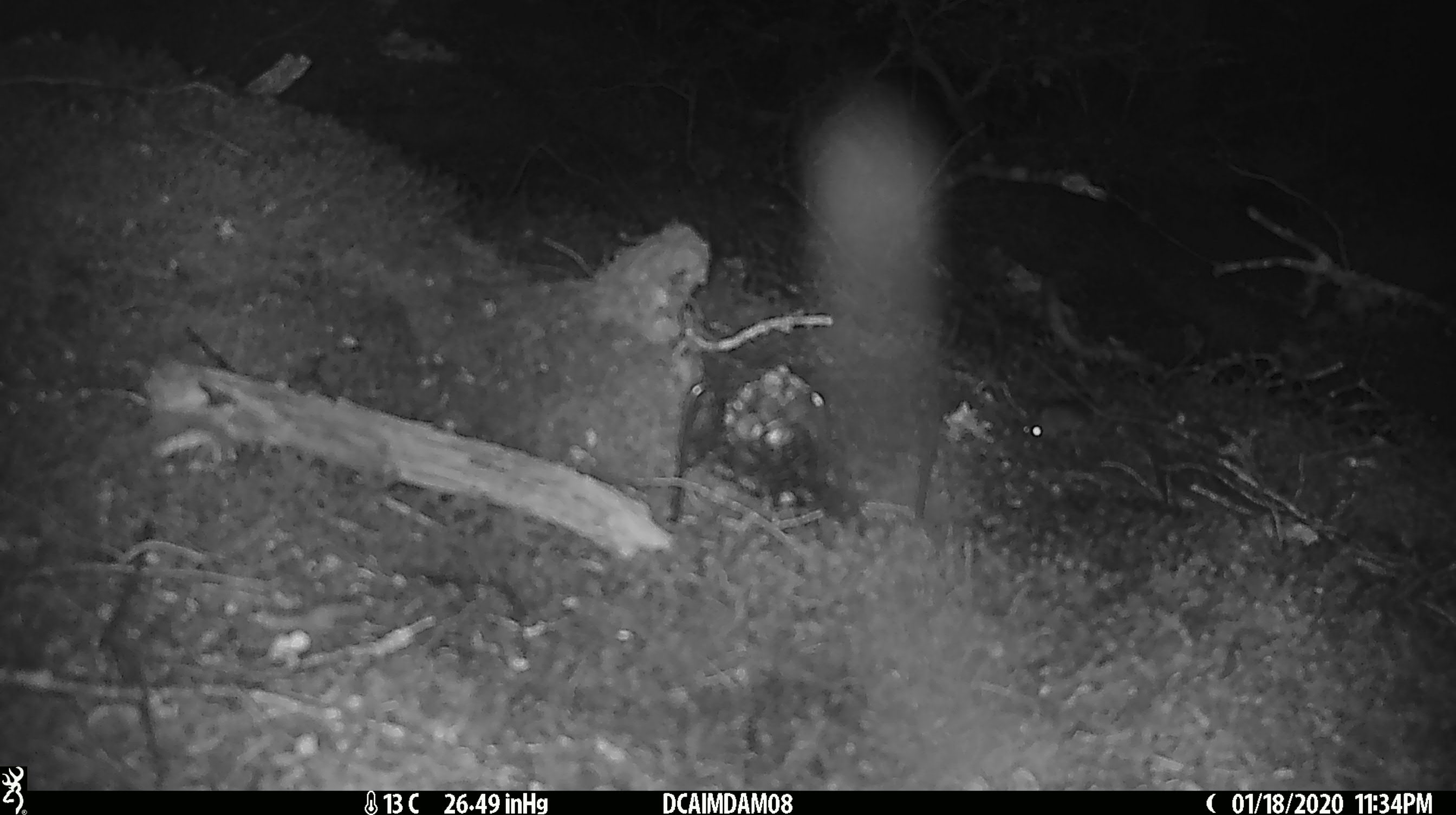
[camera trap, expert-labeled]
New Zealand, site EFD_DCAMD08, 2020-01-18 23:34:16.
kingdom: Animalia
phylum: Chordata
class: Mammalia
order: Rodentia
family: Muridae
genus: Mus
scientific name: Mus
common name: mouse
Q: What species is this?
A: Mouse (Mus).